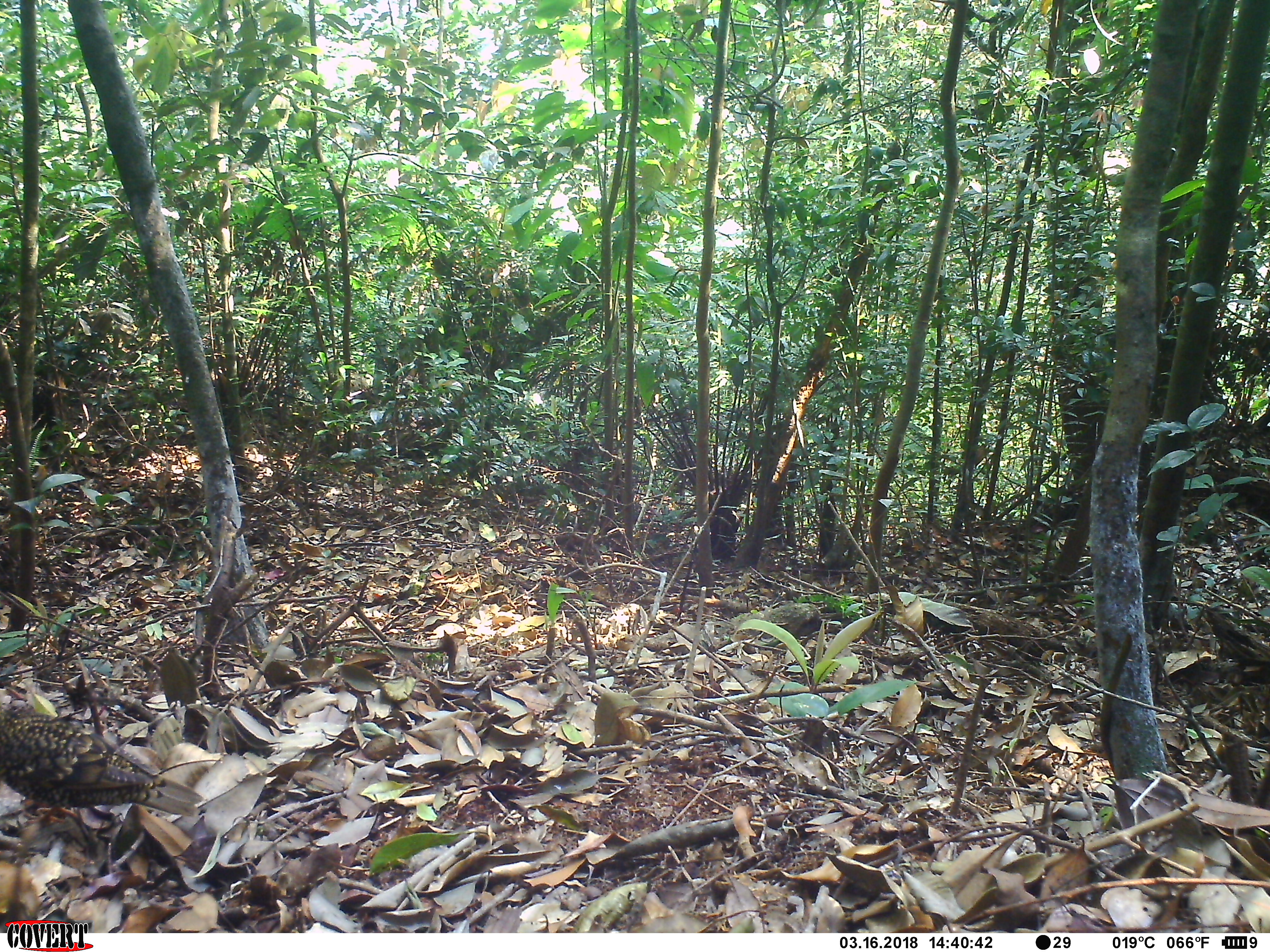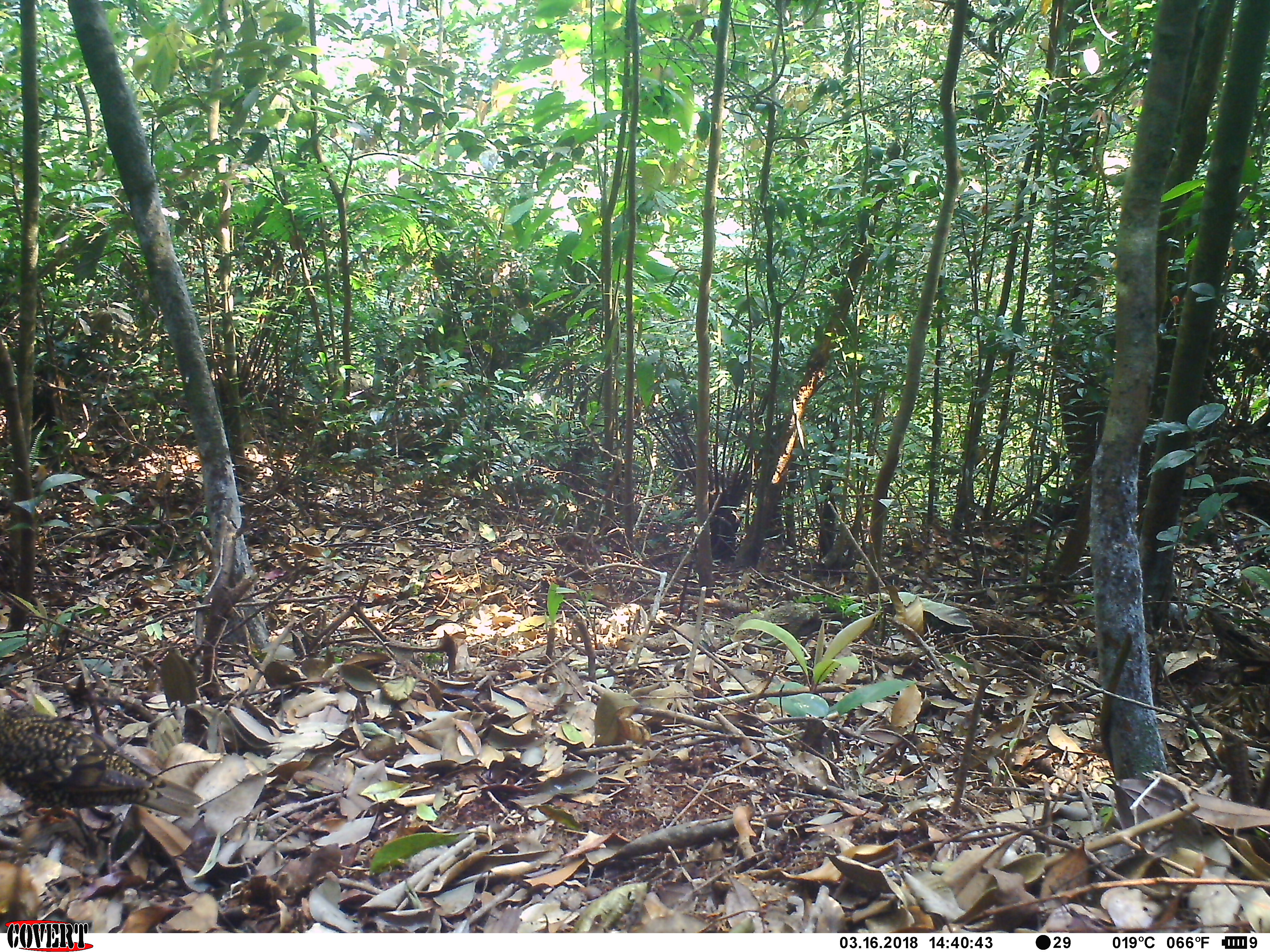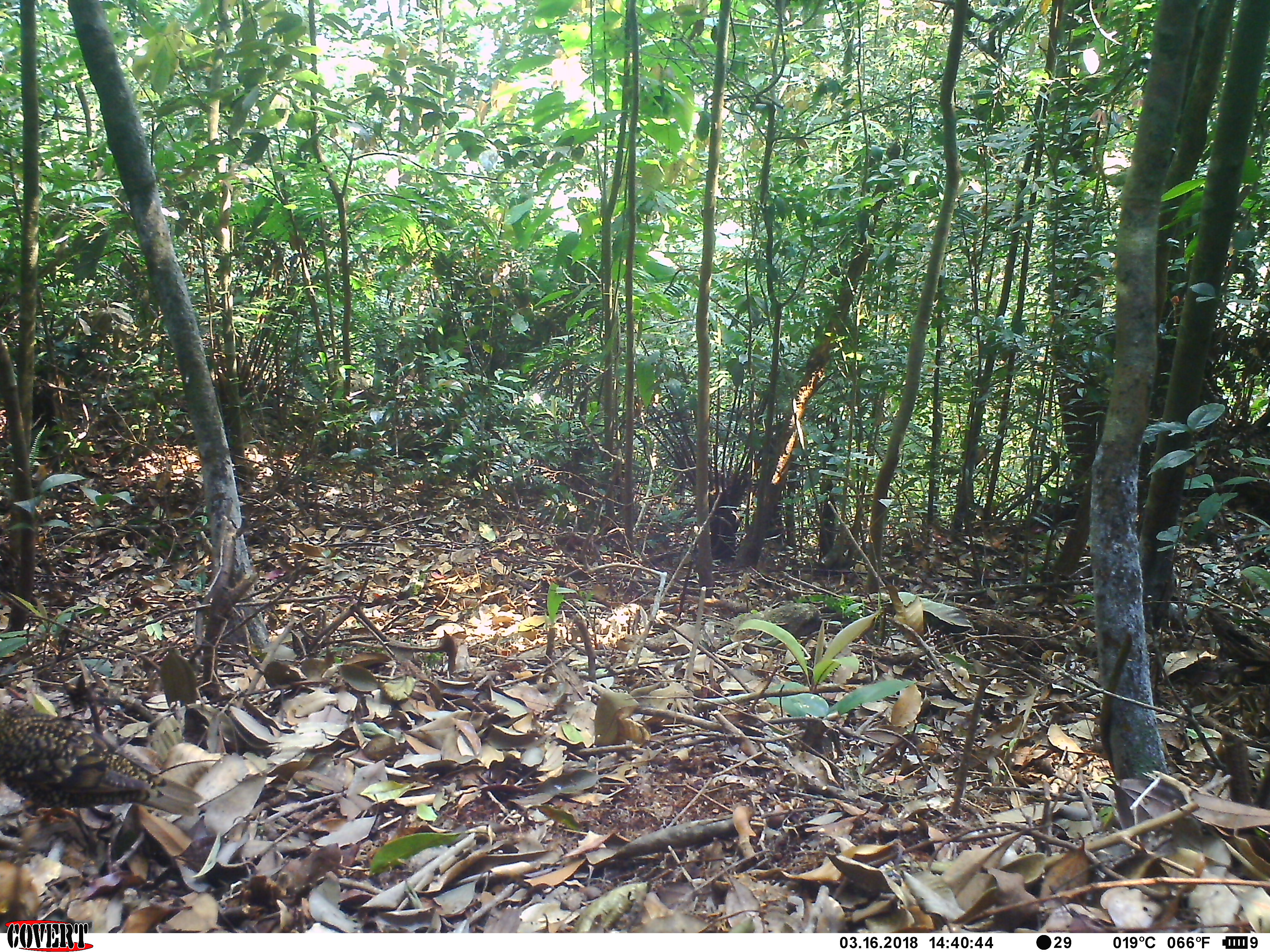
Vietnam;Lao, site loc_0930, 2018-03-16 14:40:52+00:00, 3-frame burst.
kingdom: Animalia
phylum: Chordata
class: Aves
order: Passeriformes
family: Turdidae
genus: Zoothera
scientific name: Zoothera dauma dauma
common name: scaly thrush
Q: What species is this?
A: Scaly thrush (Zoothera dauma dauma).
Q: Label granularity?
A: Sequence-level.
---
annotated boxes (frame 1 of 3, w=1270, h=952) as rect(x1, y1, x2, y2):
scaly thrush: rect(0, 690, 198, 821)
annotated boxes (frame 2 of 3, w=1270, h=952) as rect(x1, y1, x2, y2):
scaly thrush: rect(1, 699, 205, 817)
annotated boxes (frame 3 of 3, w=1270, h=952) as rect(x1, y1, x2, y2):
scaly thrush: rect(1, 696, 196, 821)